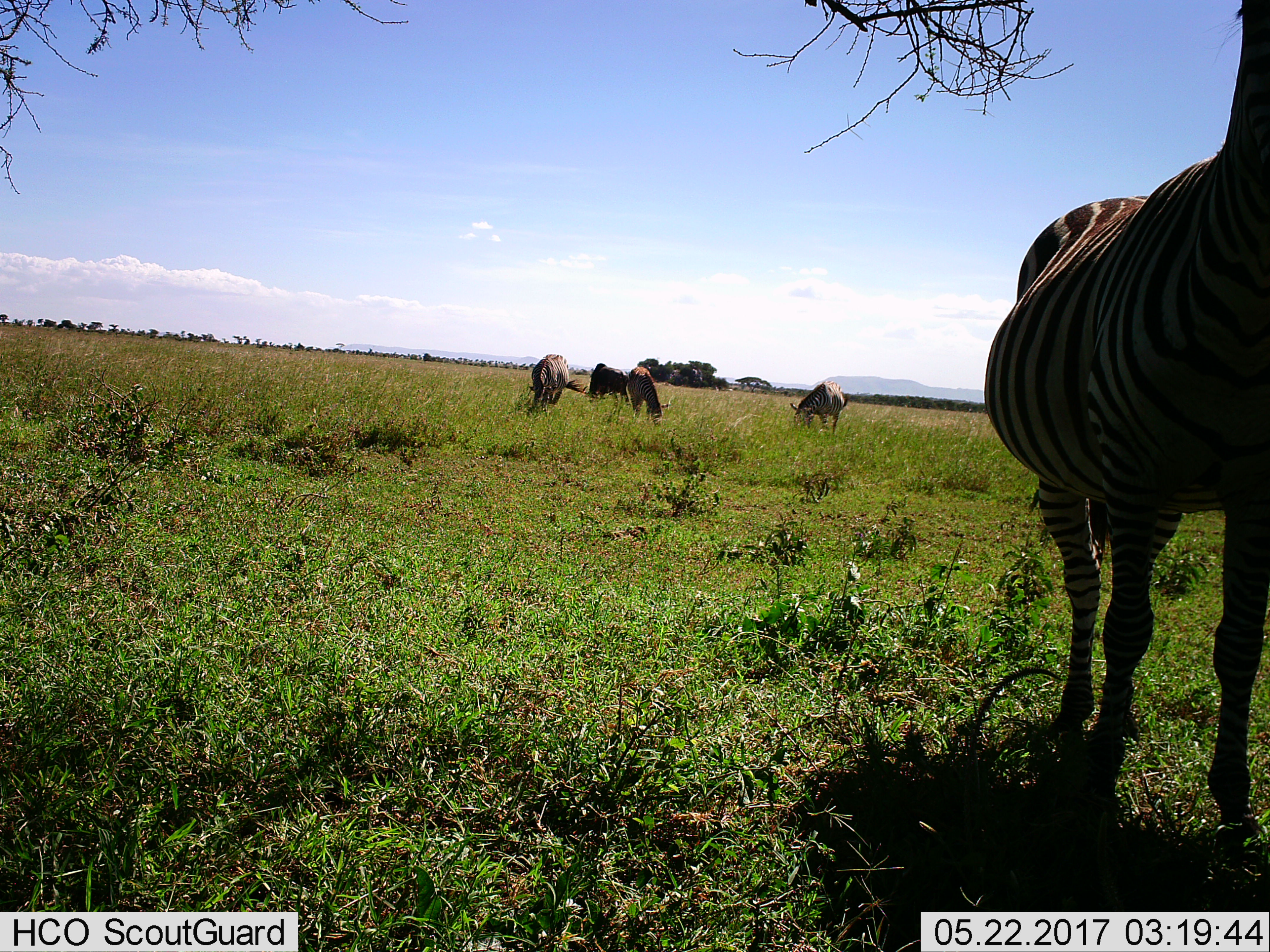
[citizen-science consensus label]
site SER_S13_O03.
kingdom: Animalia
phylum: Chordata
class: Mammalia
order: Perissodactyla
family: Equidae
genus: Equus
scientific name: Equus quagga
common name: plains zebra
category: zebraplains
Zebraplains (plains zebra) (Equus quagga), count 4. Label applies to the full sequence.